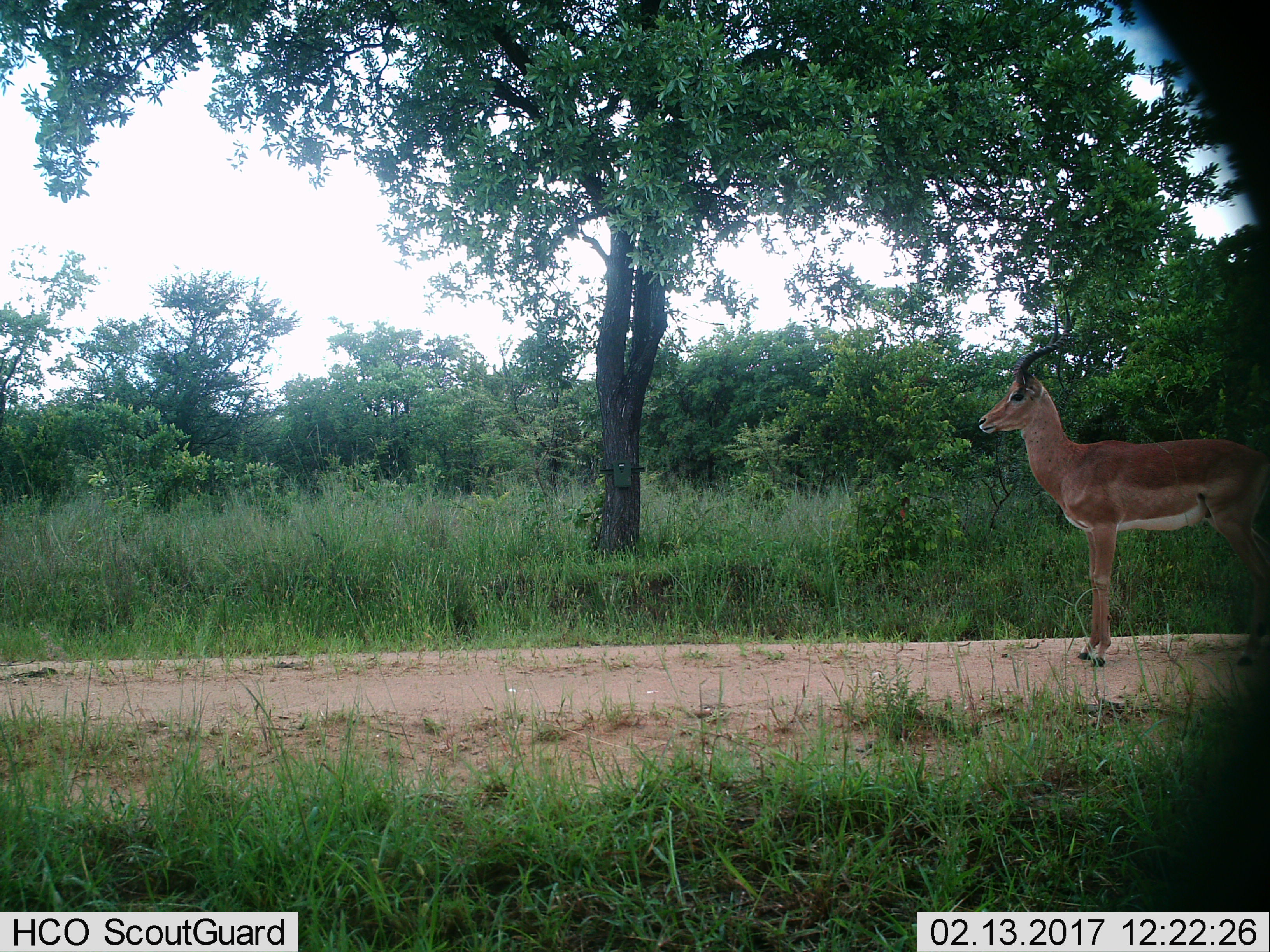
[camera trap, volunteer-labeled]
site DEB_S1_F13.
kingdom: Animalia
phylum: Chordata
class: Mammalia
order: Artiodactyla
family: Bovidae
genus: Aepyceros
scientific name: Aepyceros melampus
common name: impala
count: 1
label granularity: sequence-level